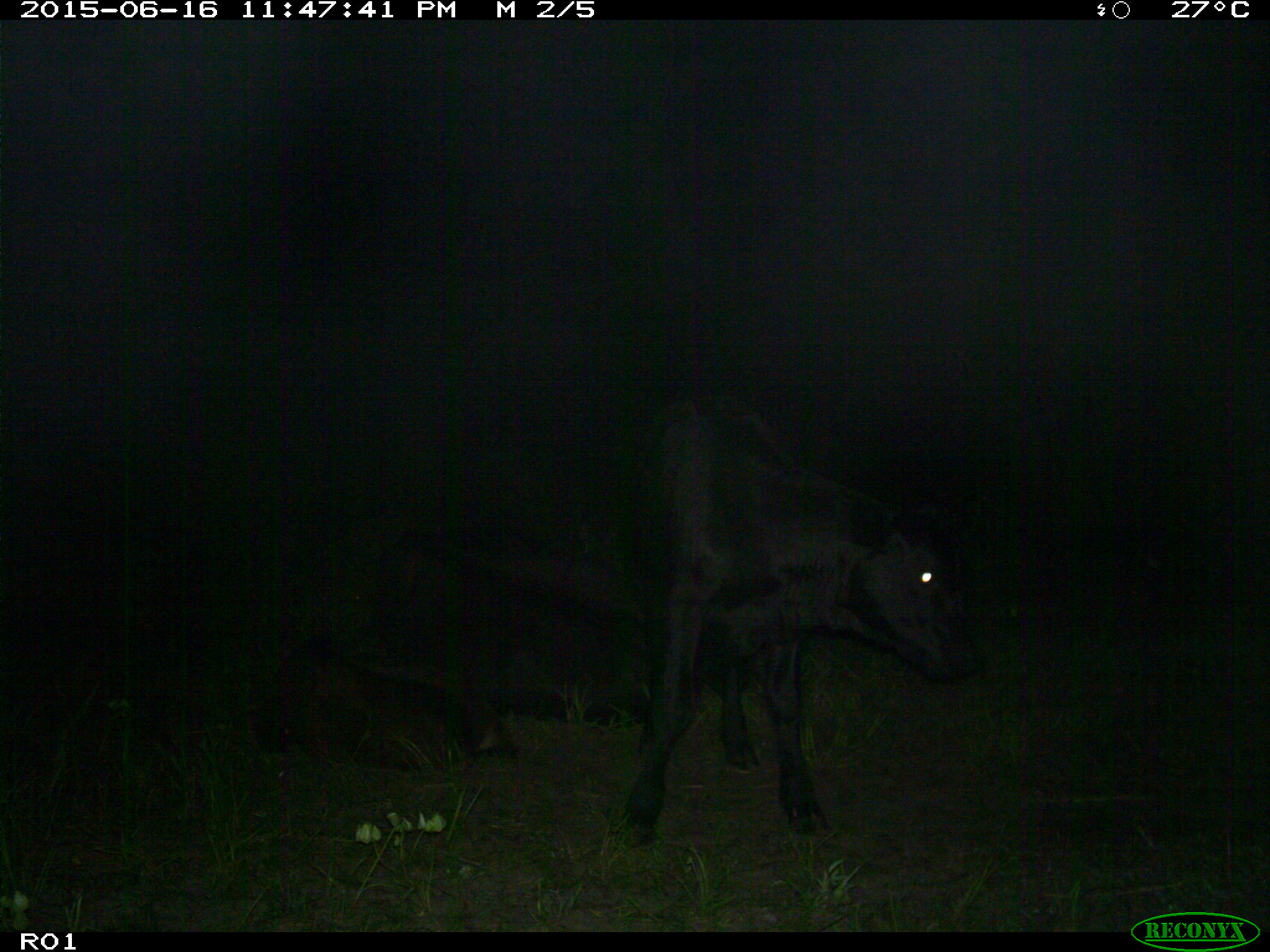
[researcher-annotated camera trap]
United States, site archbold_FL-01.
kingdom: Animalia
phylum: Chordata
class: Mammalia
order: Artiodactyla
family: Bovidae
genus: Bos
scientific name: Bos taurus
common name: domestic cow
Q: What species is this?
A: Bos taurus (domestic cow).